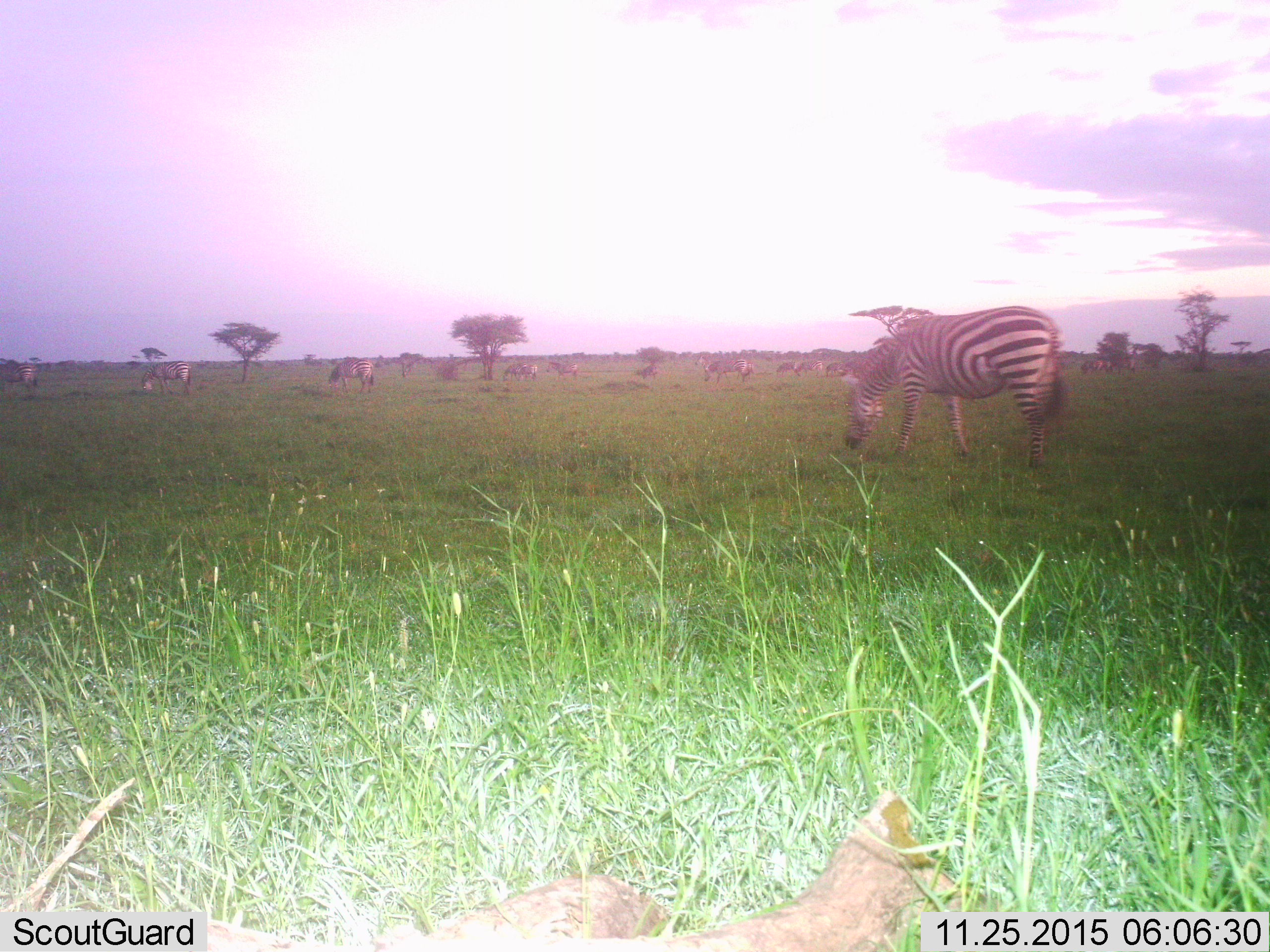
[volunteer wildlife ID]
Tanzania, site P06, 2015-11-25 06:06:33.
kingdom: Animalia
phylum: Chordata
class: Mammalia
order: Perissodactyla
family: Equidae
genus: Equus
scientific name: Equus quagga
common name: plains zebra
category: zebra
Zebra (plains zebra) (Equus quagga), count 11-50. Behavior (volunteer vote fractions): standing 60%, resting 10%, moving 20%, interacting 10%. Young present (vote fraction): 10%. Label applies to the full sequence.